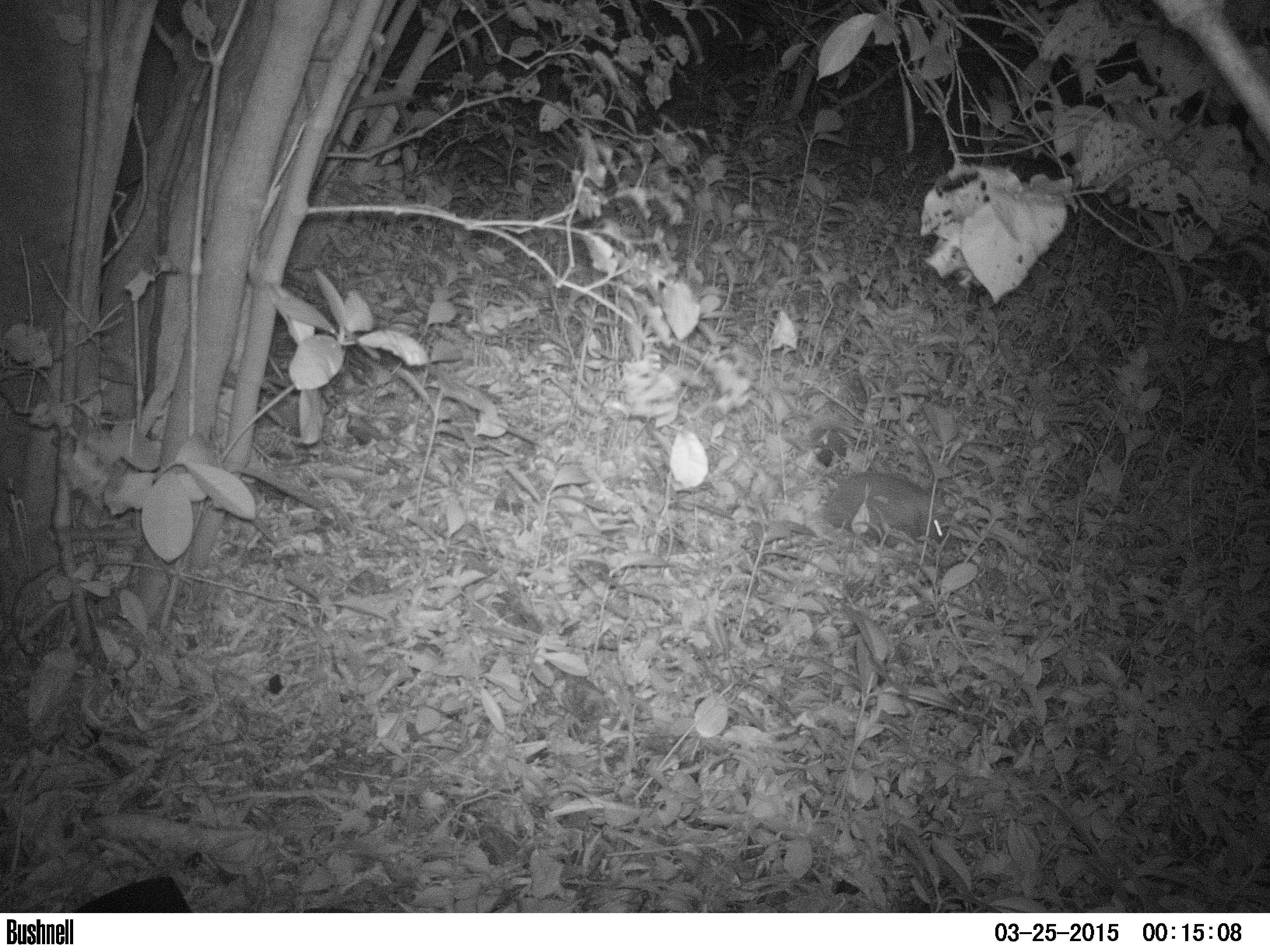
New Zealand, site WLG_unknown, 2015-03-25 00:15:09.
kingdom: Animalia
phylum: Chordata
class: Mammalia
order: Eulipotyphla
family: Erinaceidae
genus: Erinaceus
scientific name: Erinaceus europaeus europaeus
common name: european hedgehog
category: hedgehog